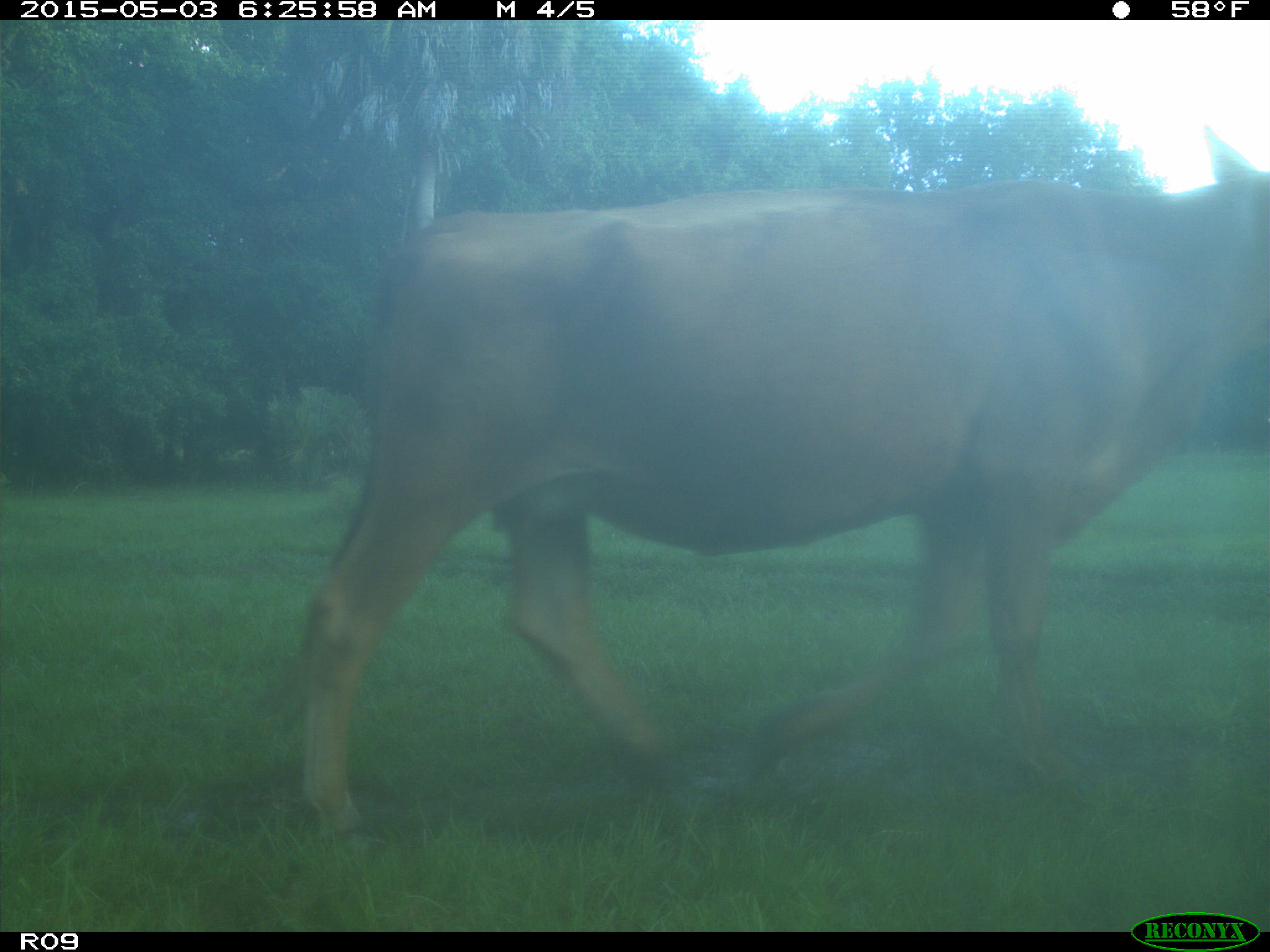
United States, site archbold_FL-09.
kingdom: Animalia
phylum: Chordata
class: Mammalia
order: Artiodactyla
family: Bovidae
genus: Bos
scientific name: Bos taurus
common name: domestic cow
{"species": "Bos taurus (domestic cow)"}